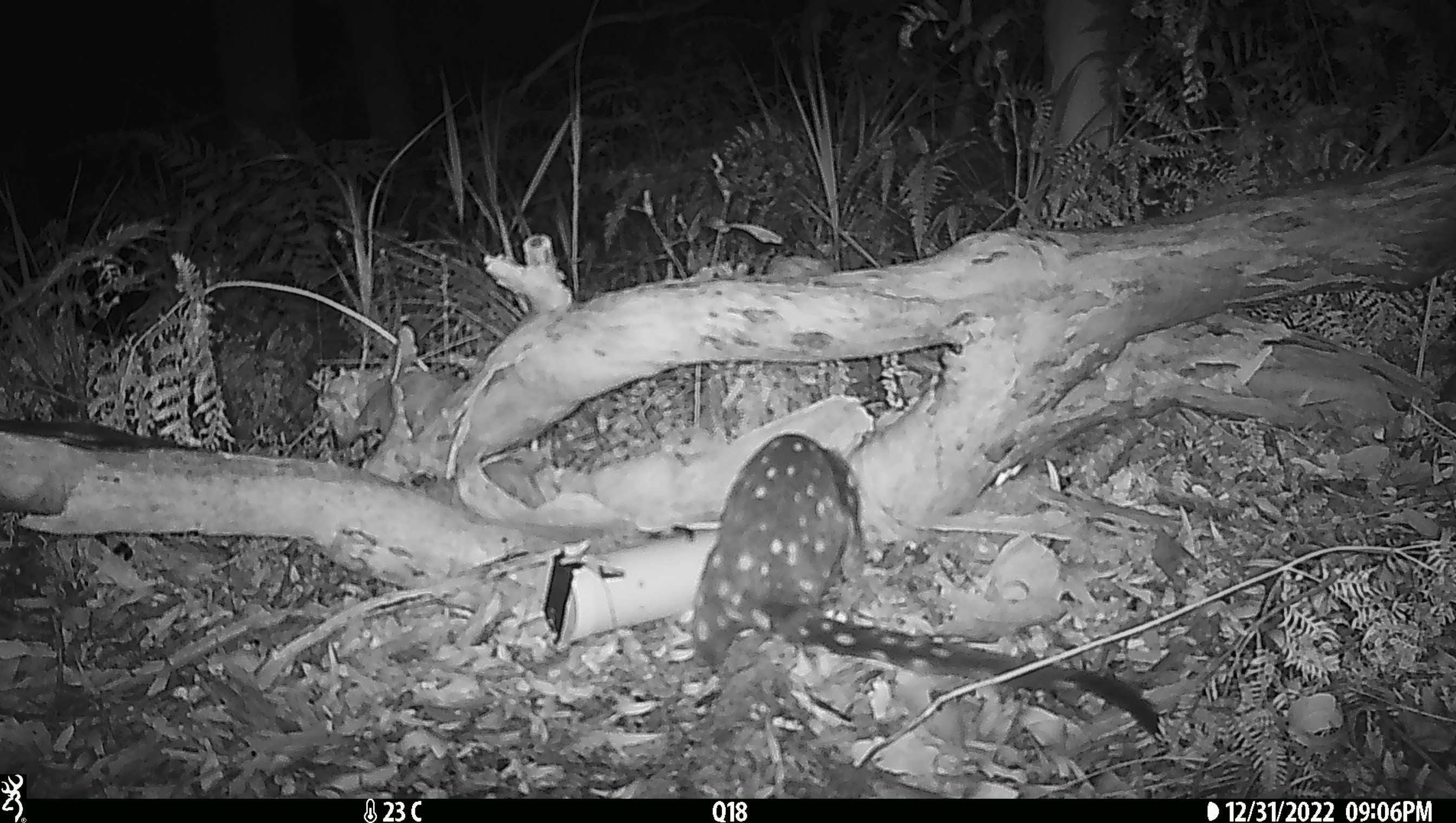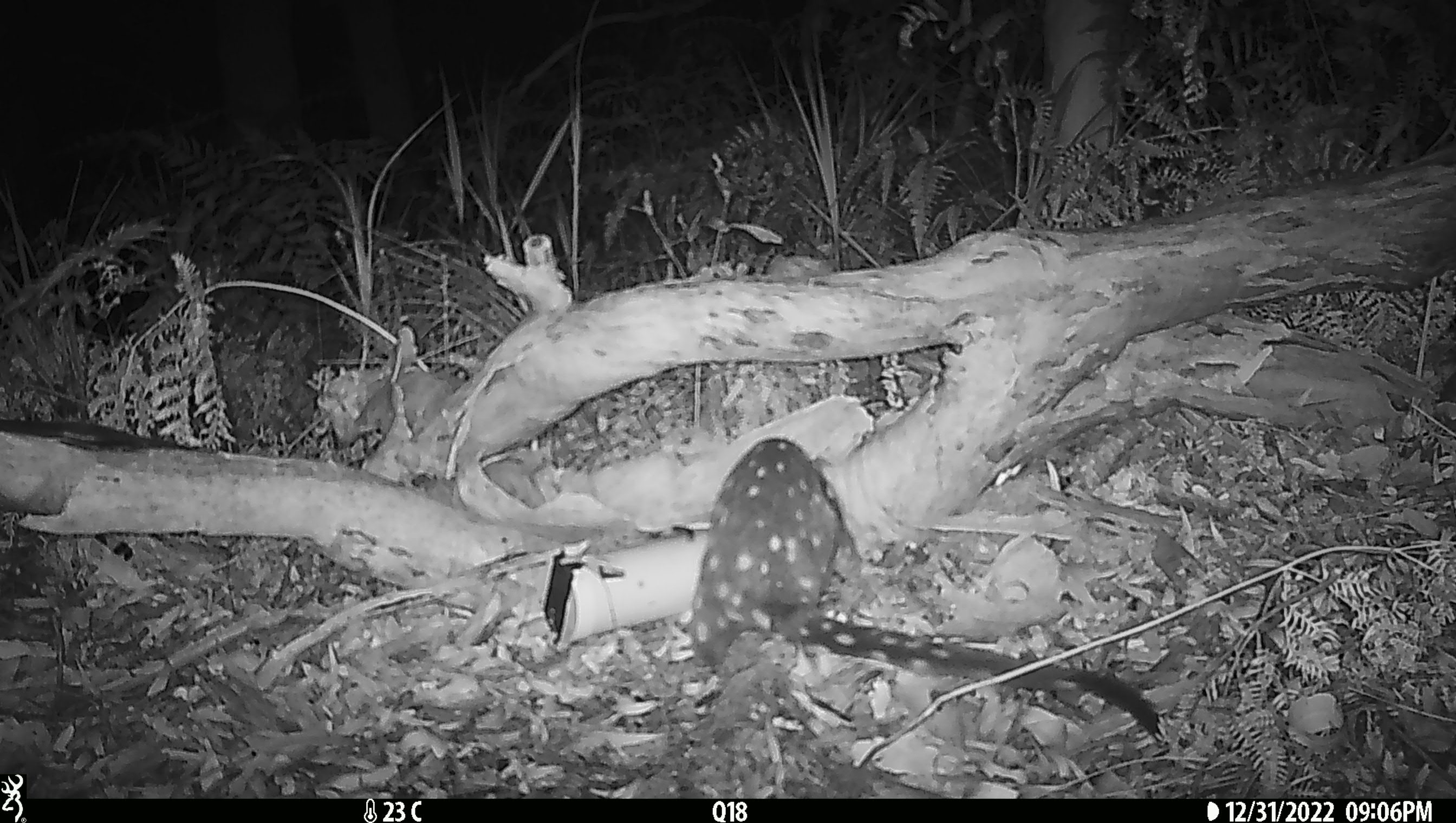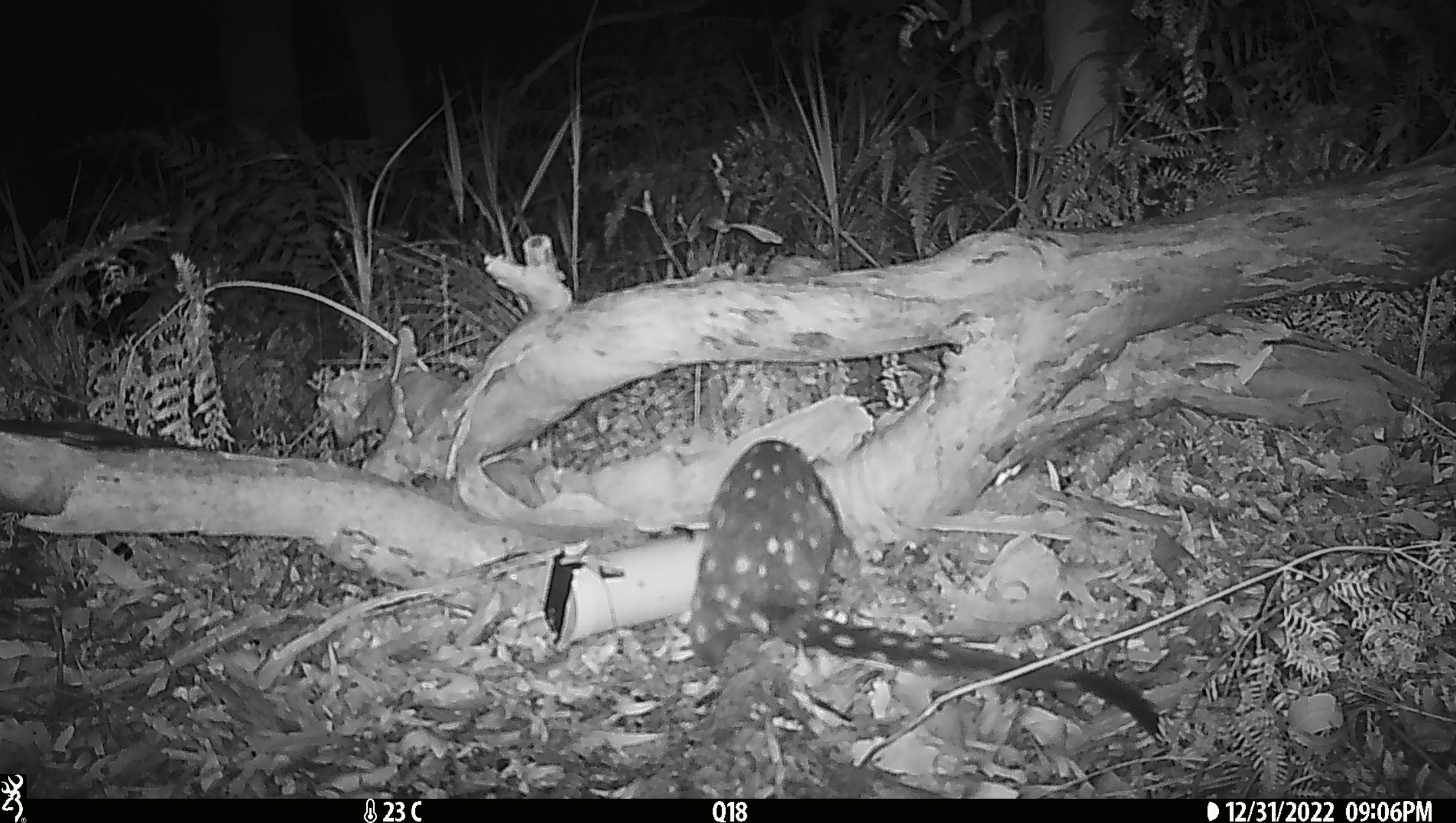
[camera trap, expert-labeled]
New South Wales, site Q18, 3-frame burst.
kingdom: Animalia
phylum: Chordata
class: Mammalia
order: Dasyuromorphia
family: Dasyuridae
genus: Dasyurus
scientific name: Dasyurus maculatus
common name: spotted-tailed quoll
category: quoll